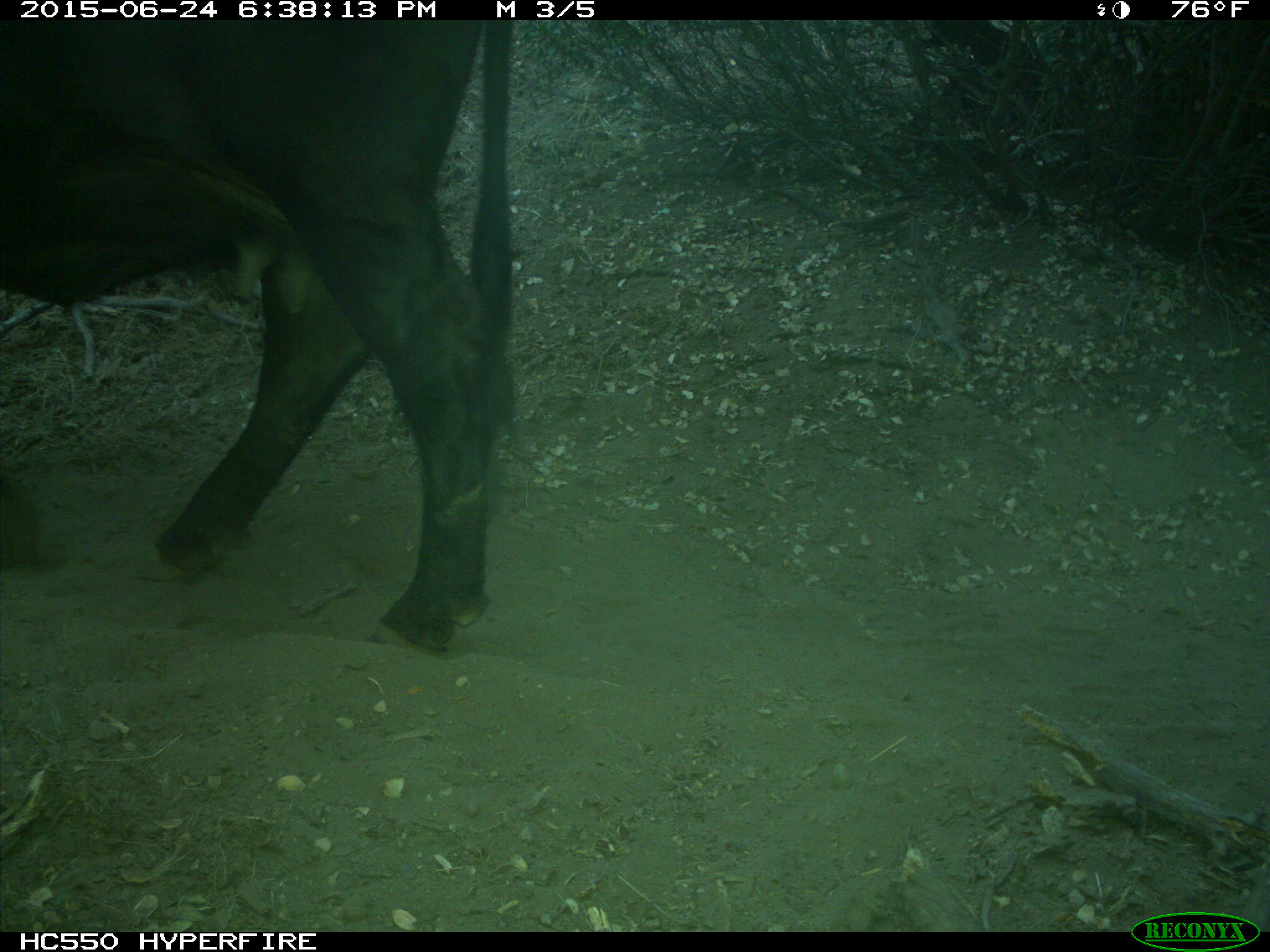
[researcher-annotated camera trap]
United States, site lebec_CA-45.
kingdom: Animalia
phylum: Chordata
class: Mammalia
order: Artiodactyla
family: Bovidae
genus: Bos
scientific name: Bos taurus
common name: domestic cow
Bos taurus (domestic cow).